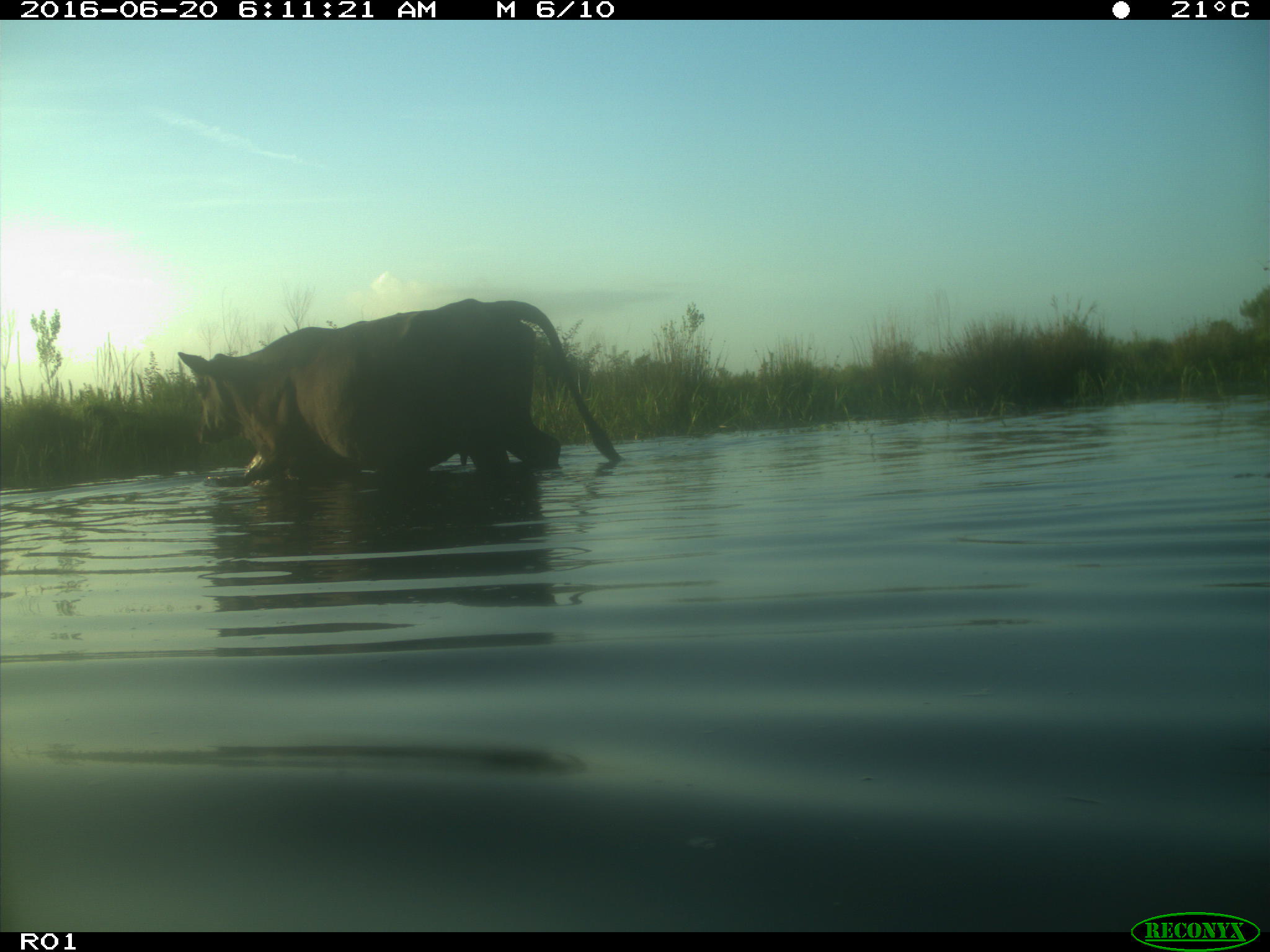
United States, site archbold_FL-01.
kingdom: Animalia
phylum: Chordata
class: Mammalia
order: Artiodactyla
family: Bovidae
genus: Bos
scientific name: Bos taurus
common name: domestic cow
Bos taurus (domestic cow).